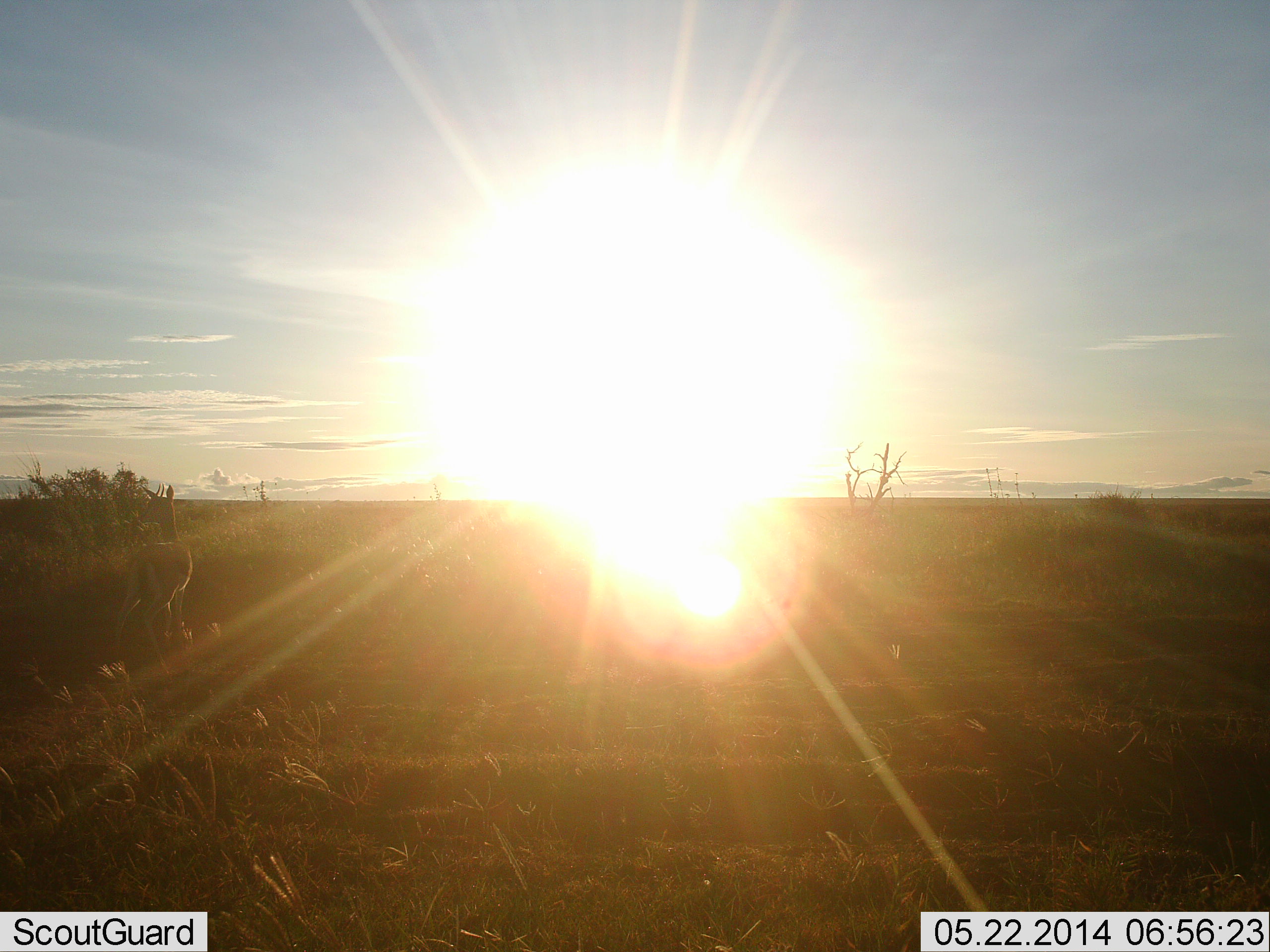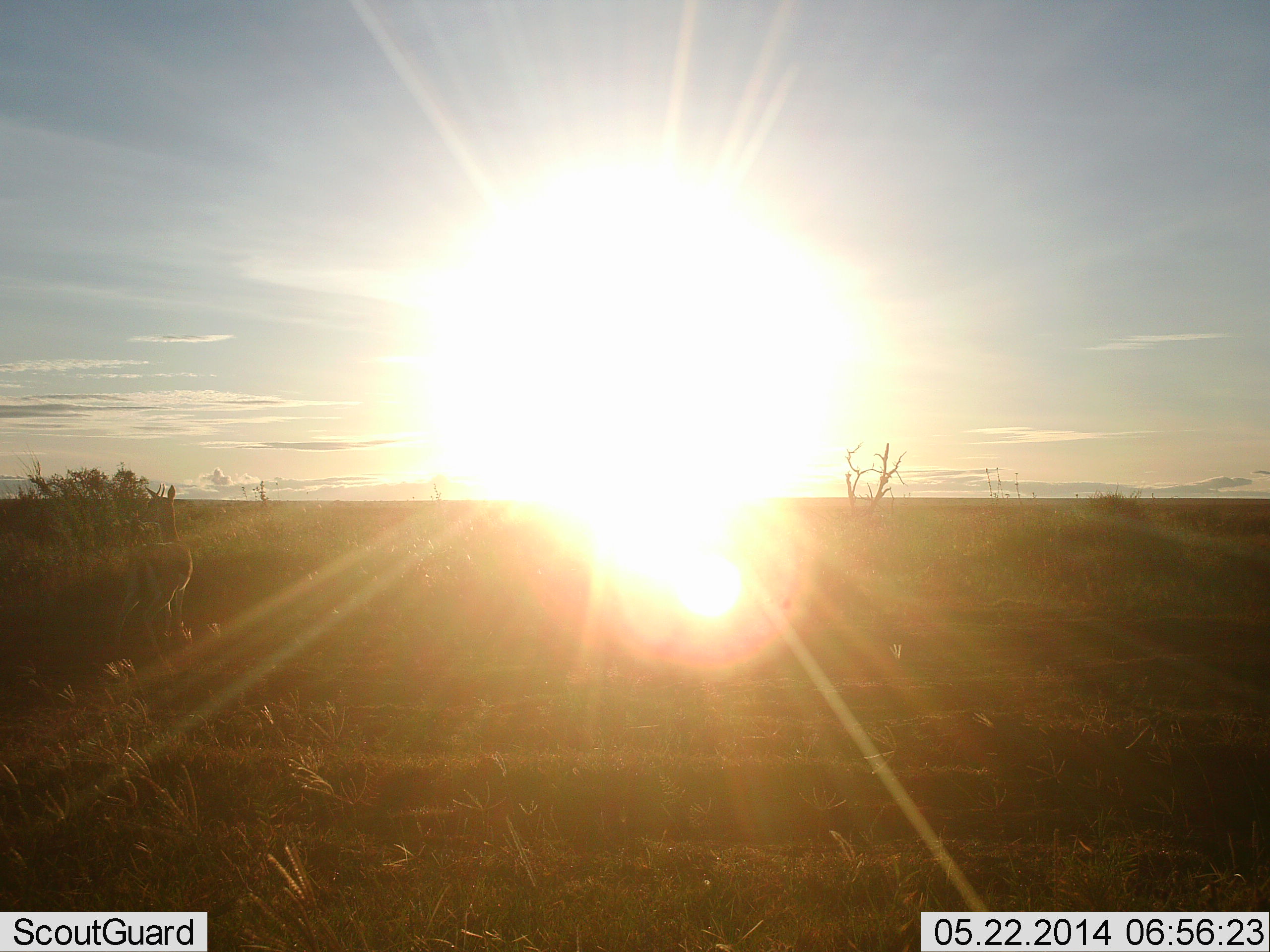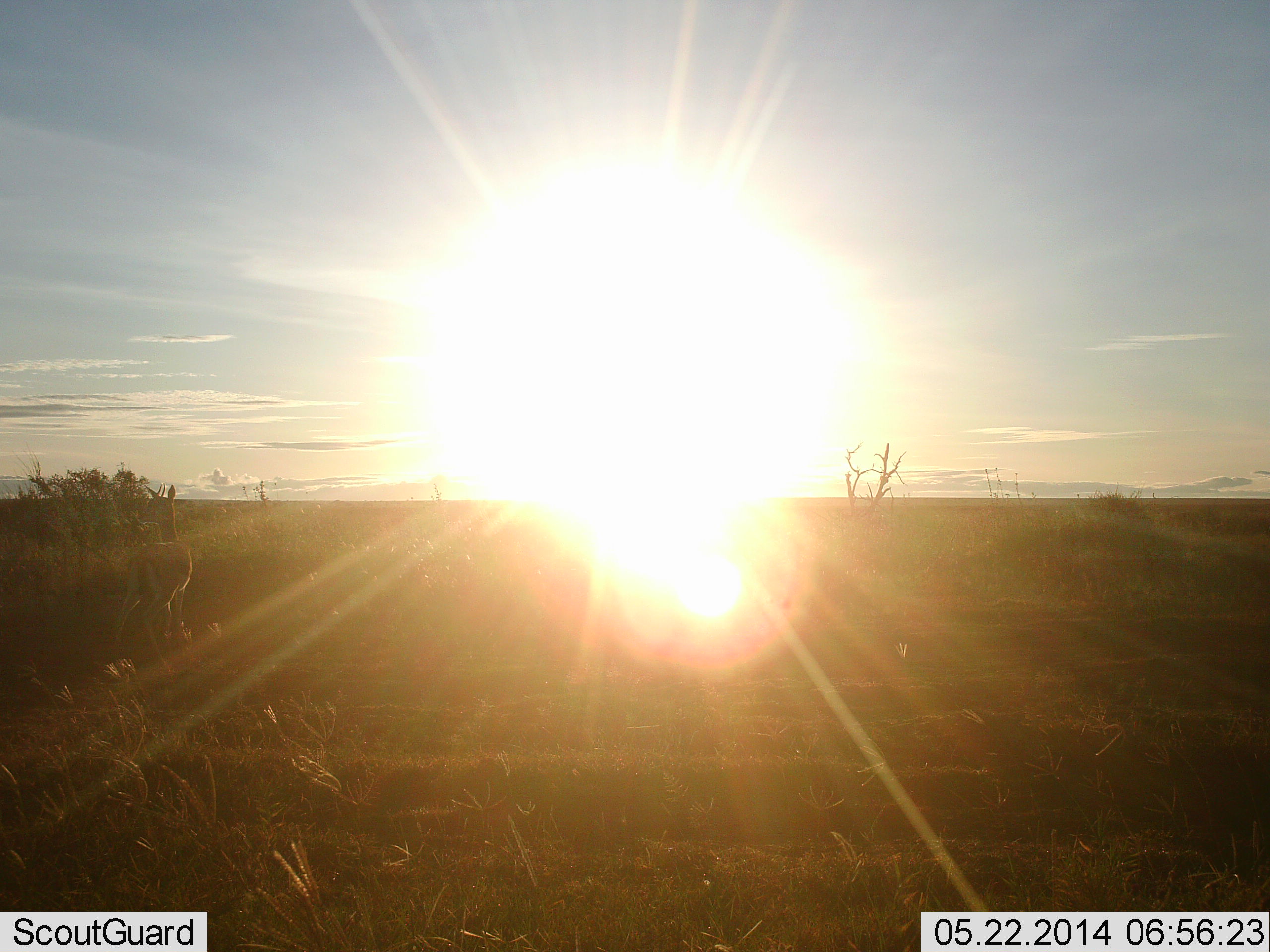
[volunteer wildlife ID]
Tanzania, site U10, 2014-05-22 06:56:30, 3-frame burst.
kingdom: Animalia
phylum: Chordata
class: Mammalia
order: Artiodactyla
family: Bovidae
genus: Eudorcas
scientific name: Eudorcas thomsonii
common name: thomson's gazelle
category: gazellethomsons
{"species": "gazellethomsons (thomson's gazelle) (Eudorcas thomsonii)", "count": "1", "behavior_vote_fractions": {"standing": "89%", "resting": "0%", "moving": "0%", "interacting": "0%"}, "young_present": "0%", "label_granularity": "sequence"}